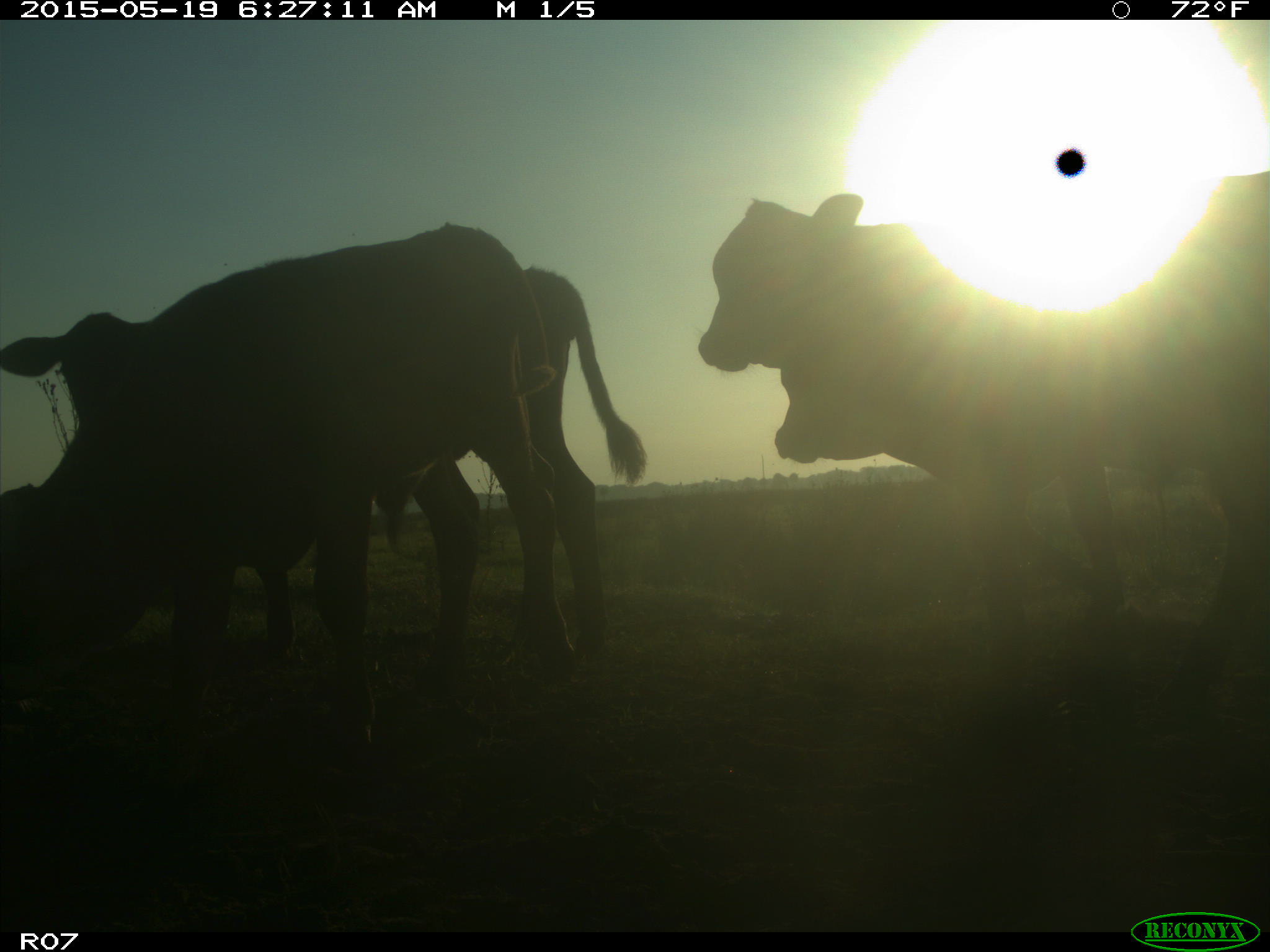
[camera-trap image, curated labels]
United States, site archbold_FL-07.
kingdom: Animalia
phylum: Chordata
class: Mammalia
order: Artiodactyla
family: Bovidae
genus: Bos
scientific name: Bos taurus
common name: domestic cow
Bos taurus (domestic cow).